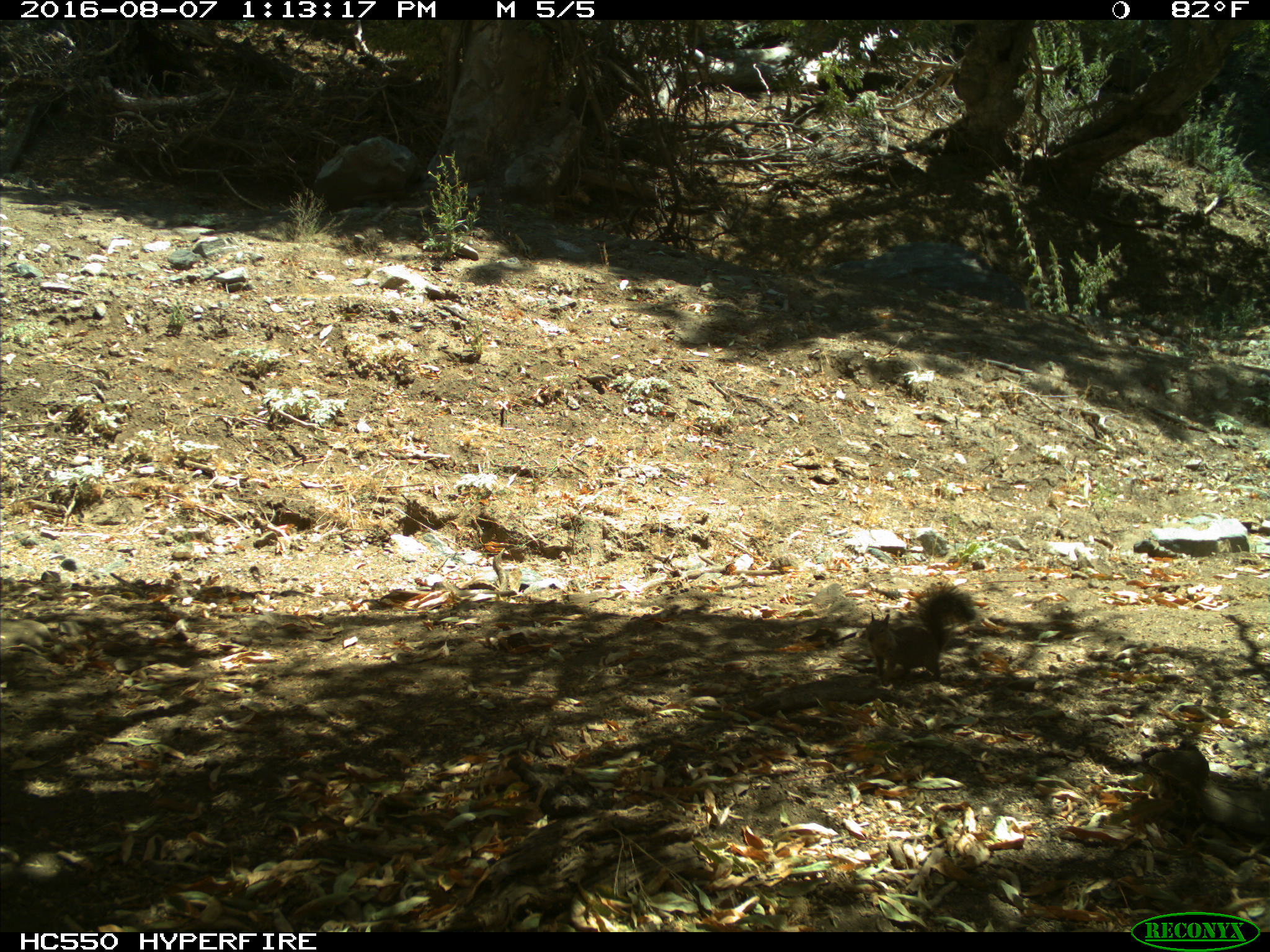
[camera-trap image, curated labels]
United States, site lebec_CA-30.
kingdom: Animalia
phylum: Chordata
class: Mammalia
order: Rodentia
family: Sciuridae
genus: Otospermophilus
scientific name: Otospermophilus beecheyi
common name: california ground squirrel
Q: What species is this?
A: Otospermophilus beecheyi (california ground squirrel).